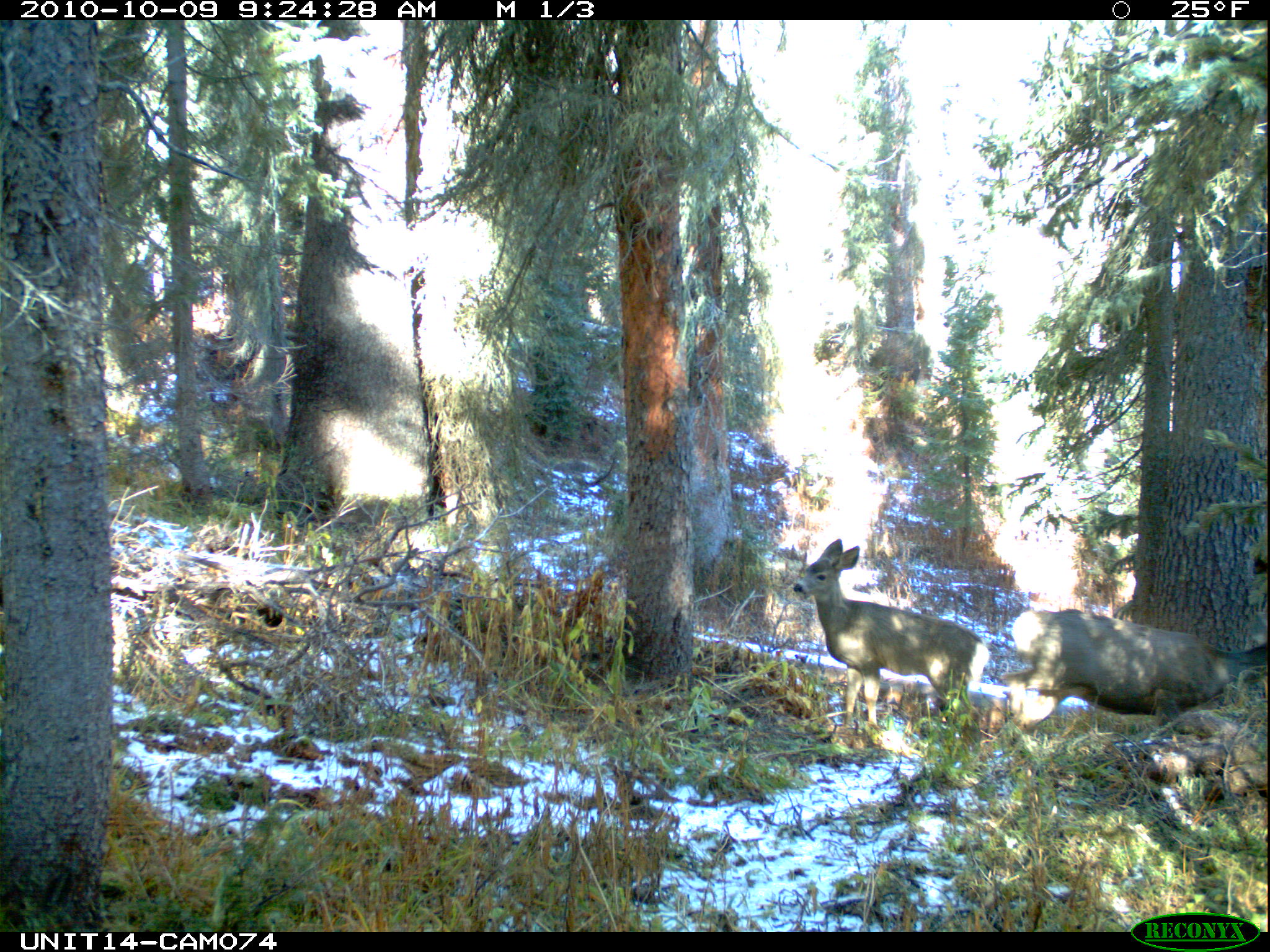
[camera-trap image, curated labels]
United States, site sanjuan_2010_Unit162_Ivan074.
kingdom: Animalia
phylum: Chordata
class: Mammalia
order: Artiodactyla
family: Cervidae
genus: Odocoileus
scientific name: Odocoileus hemionus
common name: mule deer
Odocoileus hemionus (mule deer).